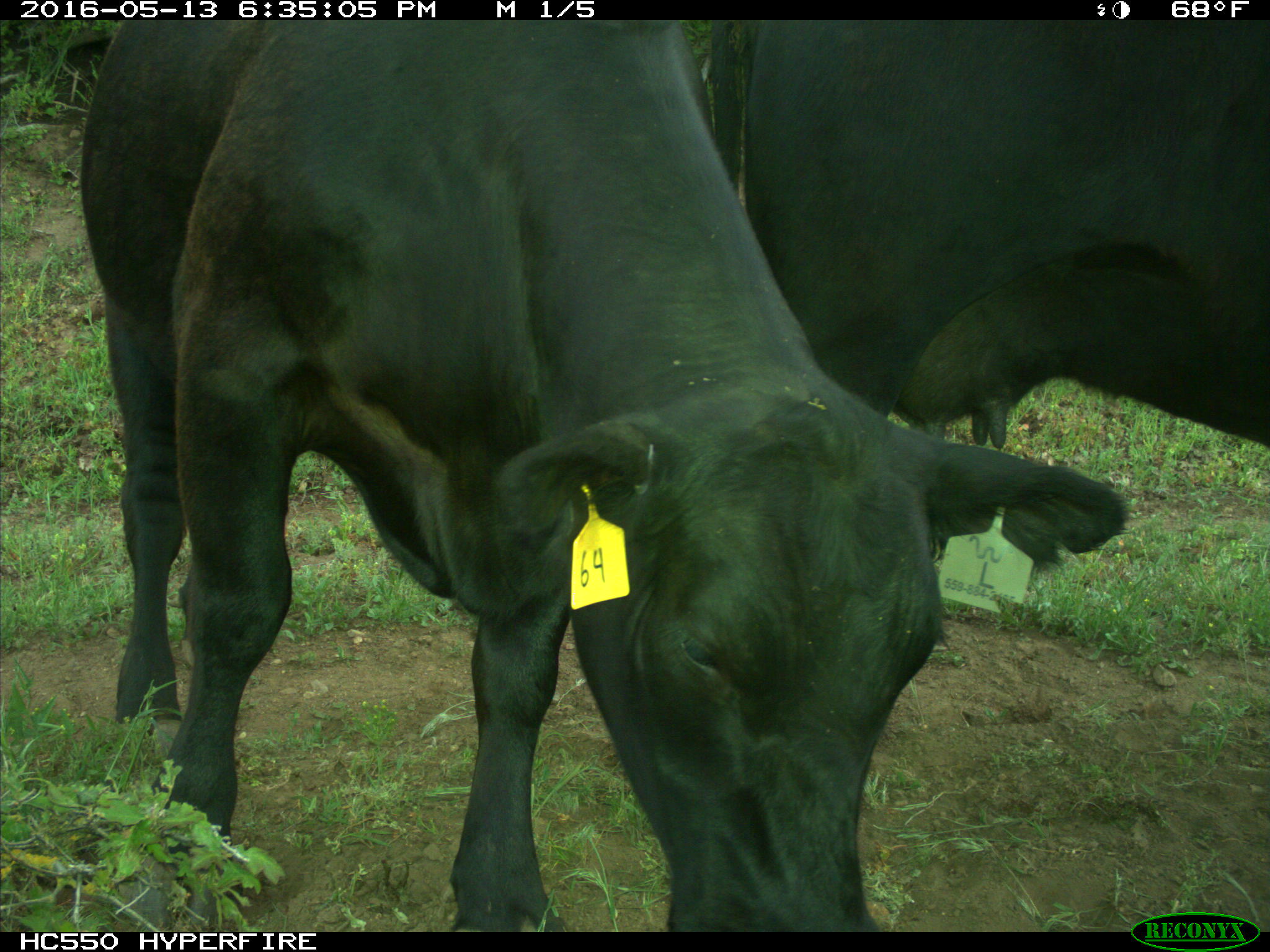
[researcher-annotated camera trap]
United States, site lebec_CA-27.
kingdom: Animalia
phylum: Chordata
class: Mammalia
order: Artiodactyla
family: Bovidae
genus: Bos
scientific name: Bos taurus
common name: domestic cow